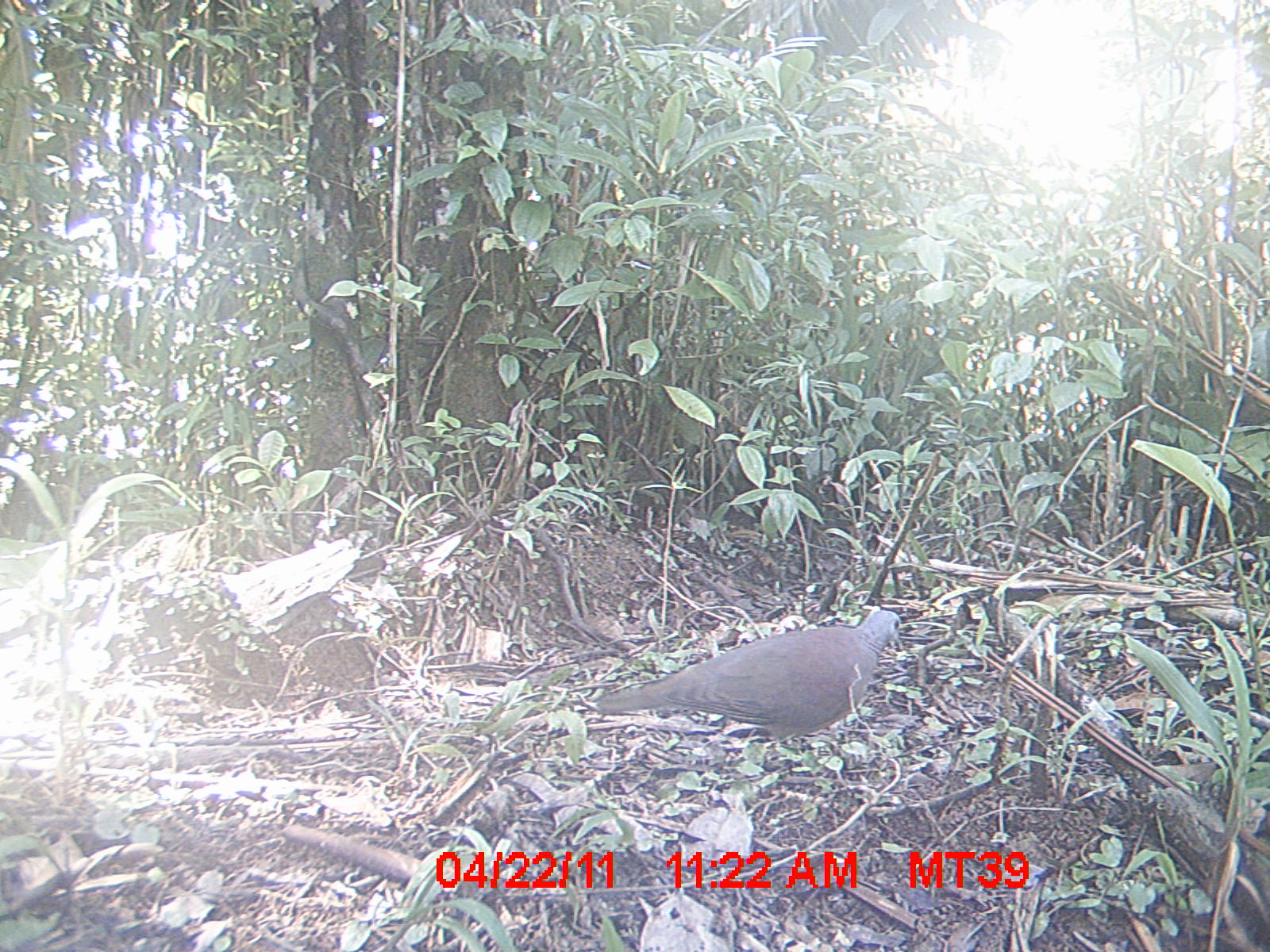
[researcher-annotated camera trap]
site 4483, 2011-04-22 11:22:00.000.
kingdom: Animalia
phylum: Chordata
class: Aves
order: Columbiformes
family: Columbidae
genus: Streptopelia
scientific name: Streptopelia picturata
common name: malagasy turtle dove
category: nesoenas picturata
Nesoenas picturata (malagasy turtle dove) (Streptopelia picturata), count 1.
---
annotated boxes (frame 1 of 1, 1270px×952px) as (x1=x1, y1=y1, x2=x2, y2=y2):
nesoenas picturata: (x1=594, y1=608, x2=903, y2=746)